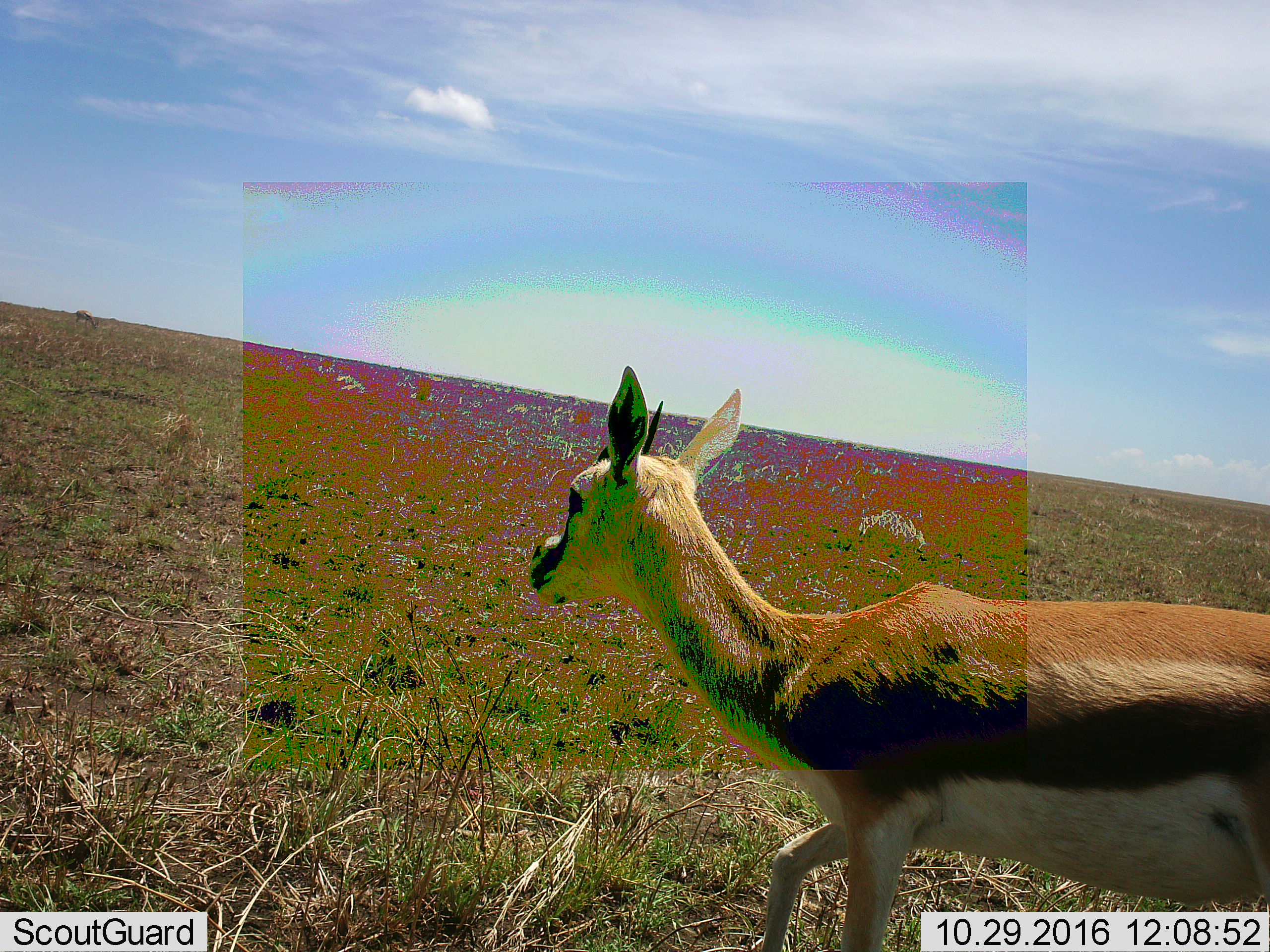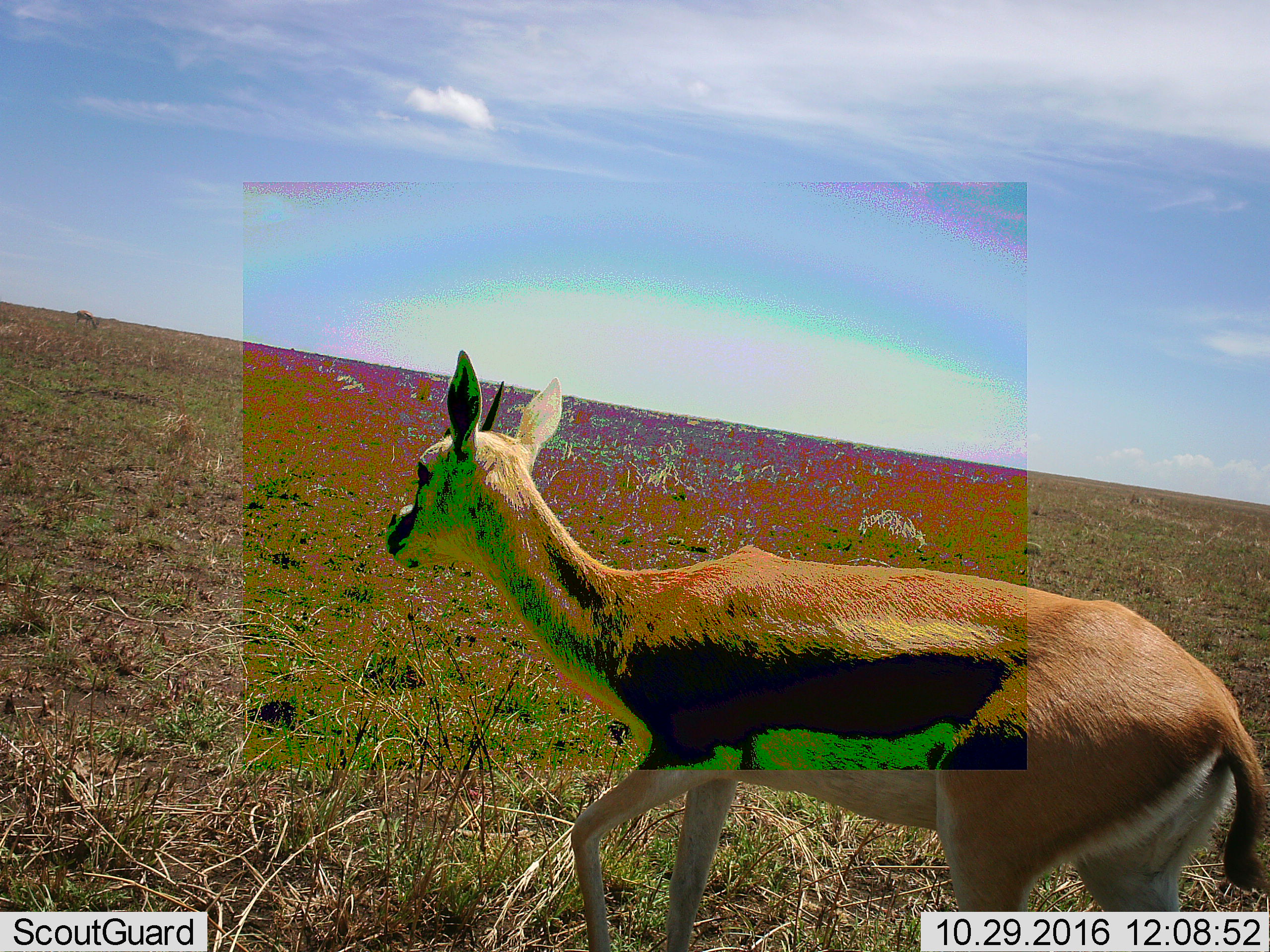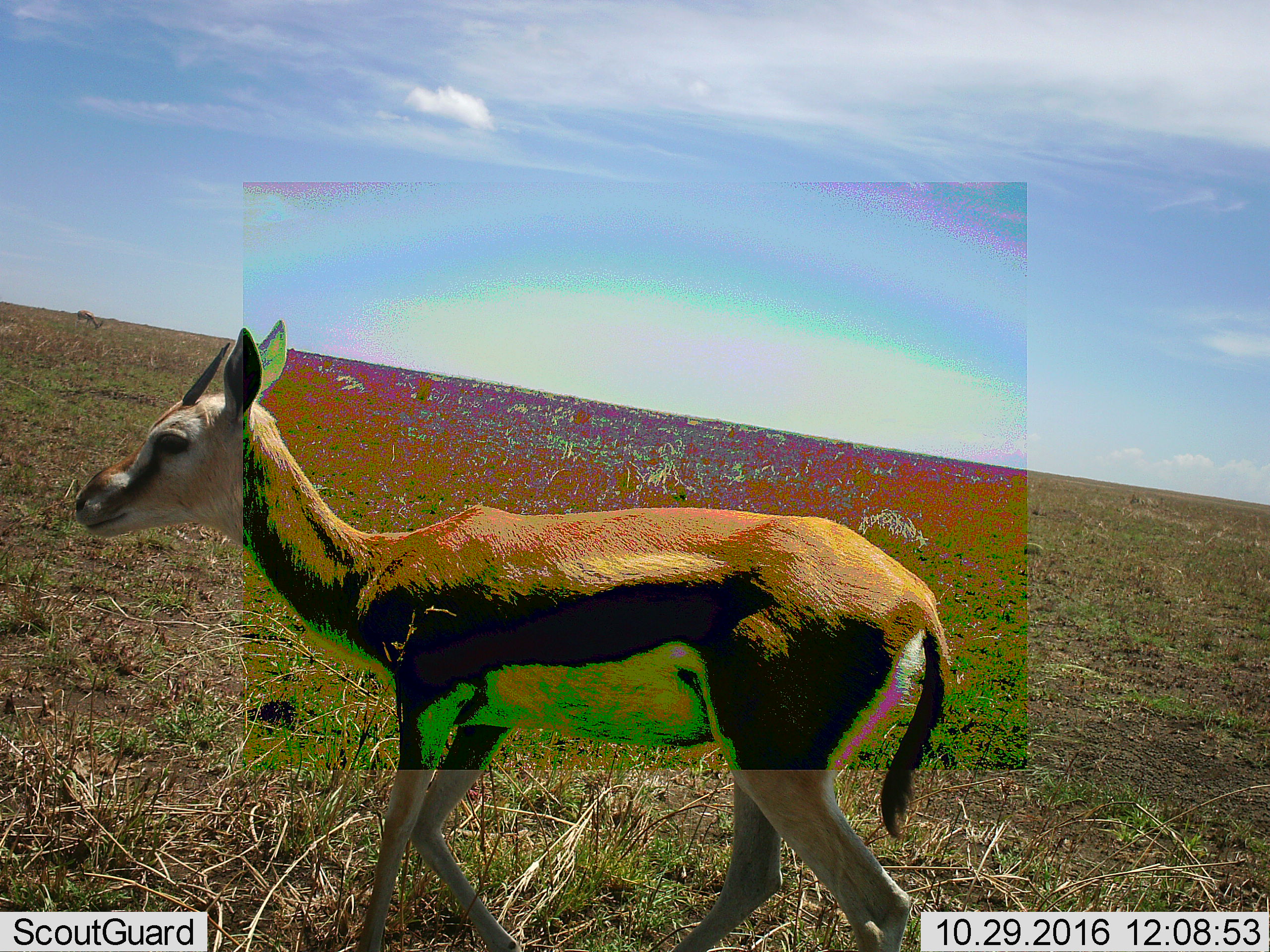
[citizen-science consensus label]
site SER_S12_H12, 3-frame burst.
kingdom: Animalia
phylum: Chordata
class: Mammalia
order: Artiodactyla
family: Bovidae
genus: Eudorcas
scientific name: Eudorcas thomsonii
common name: thomson's gazelle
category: gazellethomsons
Gazellethomsons (thomson's gazelle) (Eudorcas thomsonii), count 1. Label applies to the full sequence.